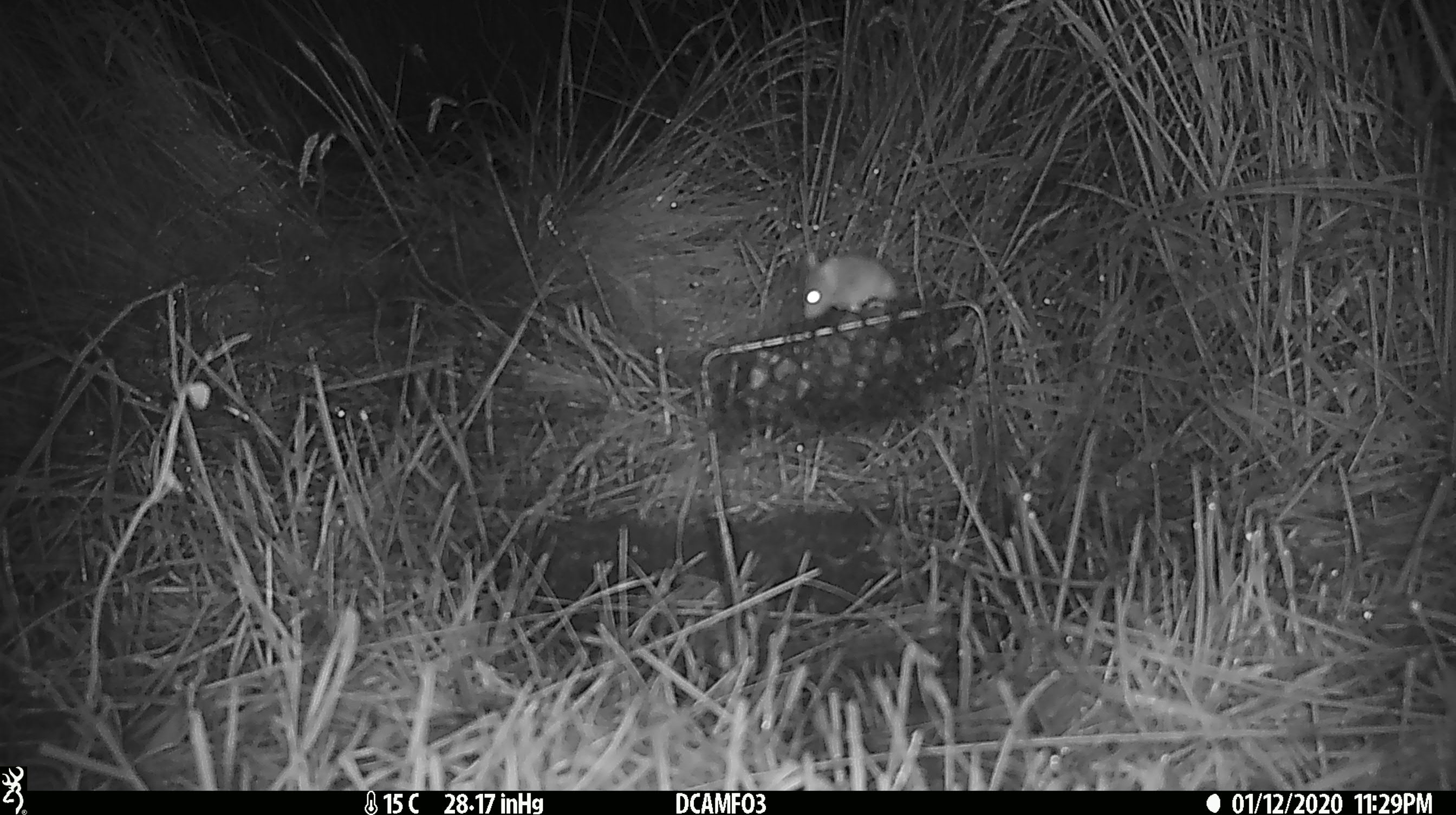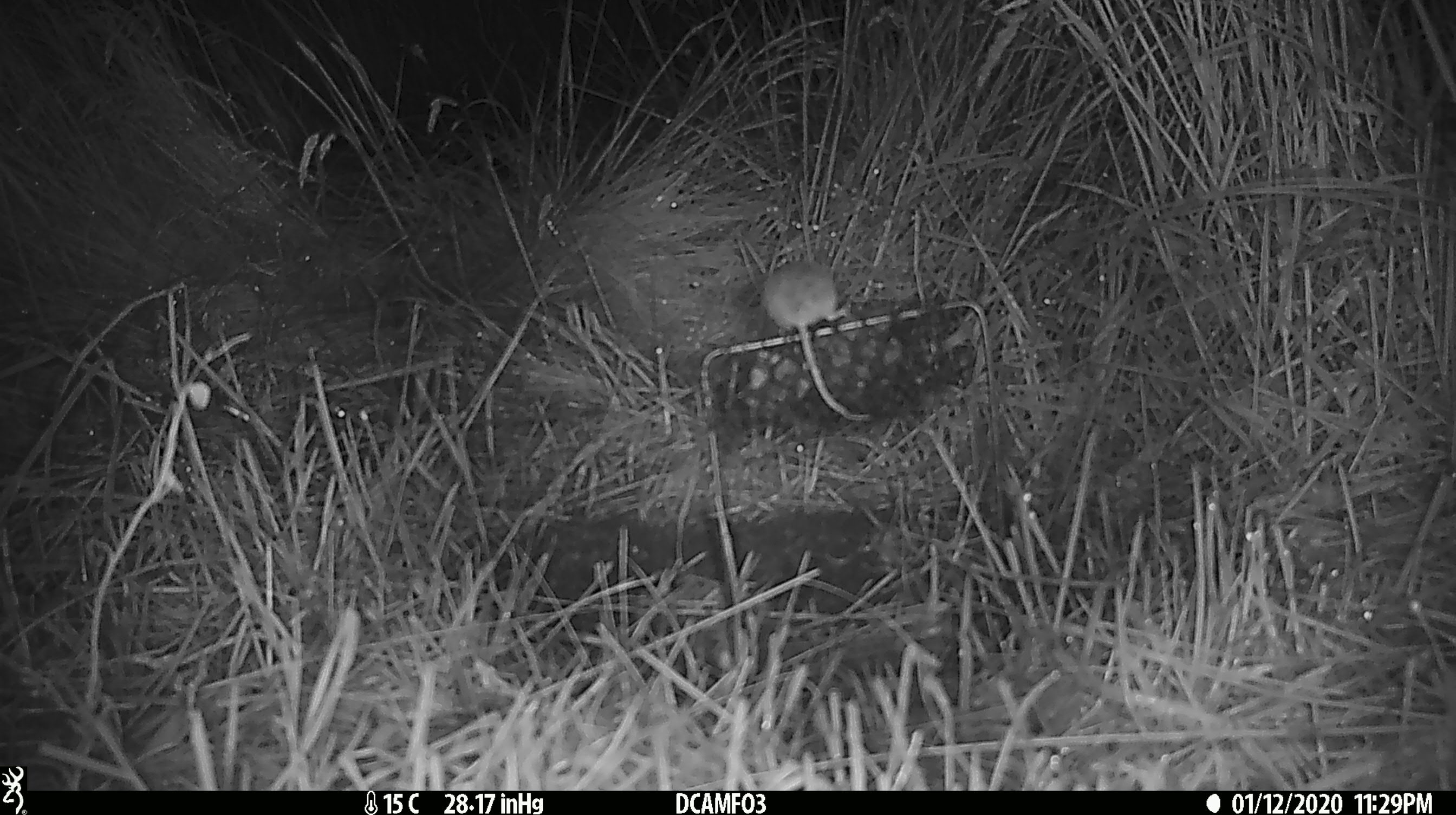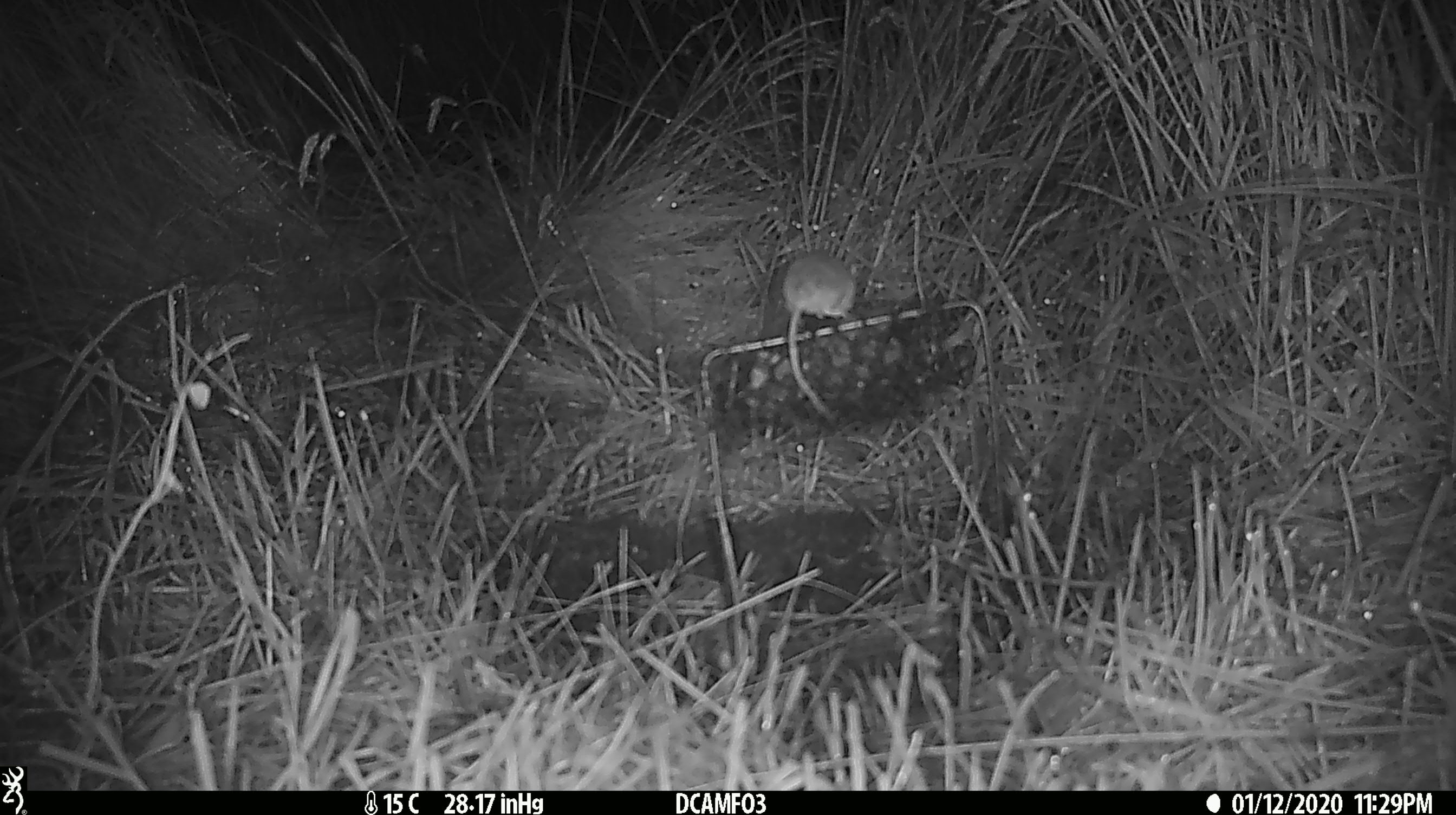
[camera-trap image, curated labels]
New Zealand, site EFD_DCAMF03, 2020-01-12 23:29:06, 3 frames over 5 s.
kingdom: Animalia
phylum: Chordata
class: Mammalia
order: Rodentia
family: Muridae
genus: Mus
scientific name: Mus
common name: mouse